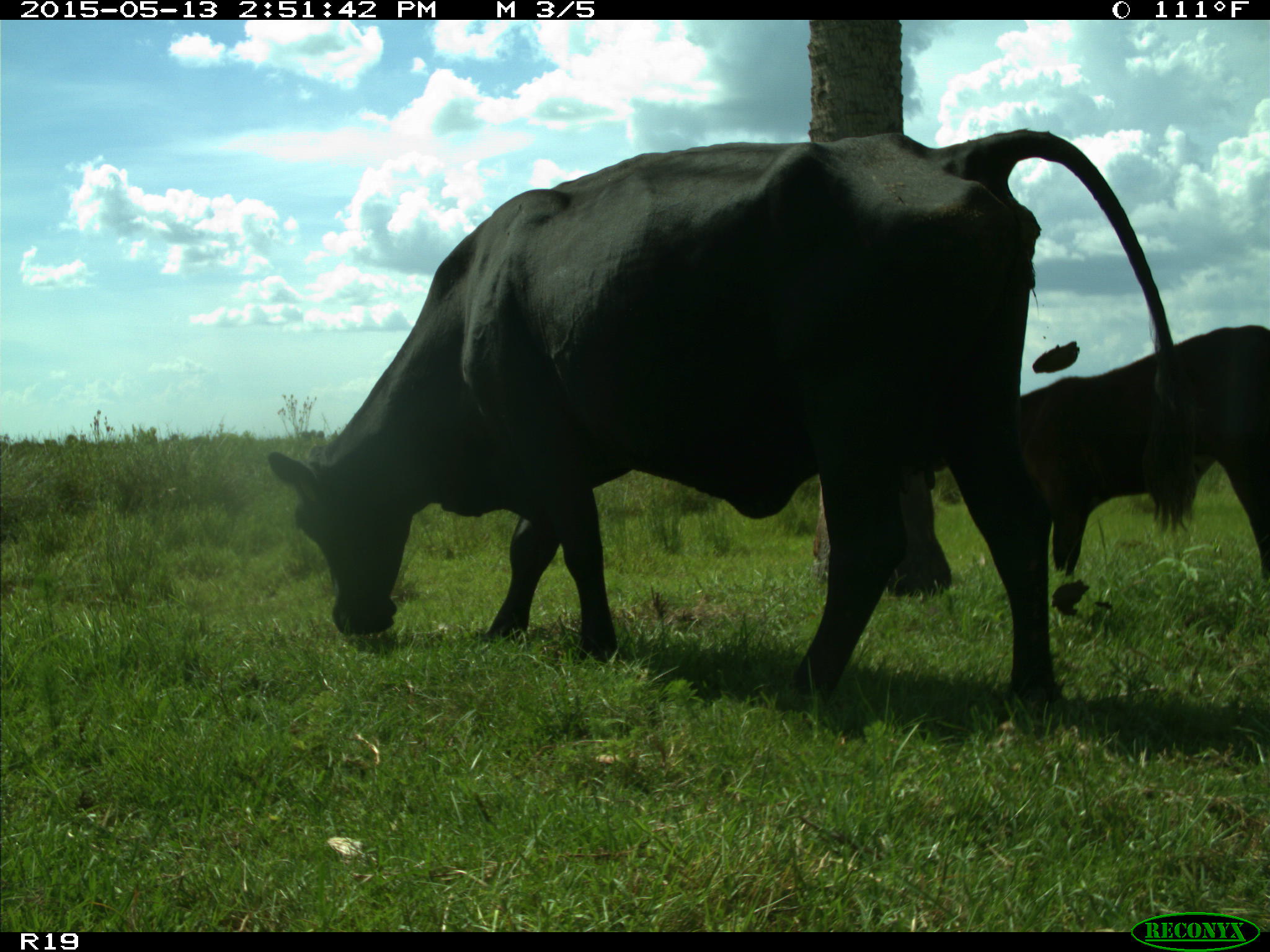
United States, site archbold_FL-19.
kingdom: Animalia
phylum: Chordata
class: Mammalia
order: Artiodactyla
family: Bovidae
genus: Bos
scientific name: Bos taurus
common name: domestic cow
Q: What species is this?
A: Bos taurus (domestic cow).